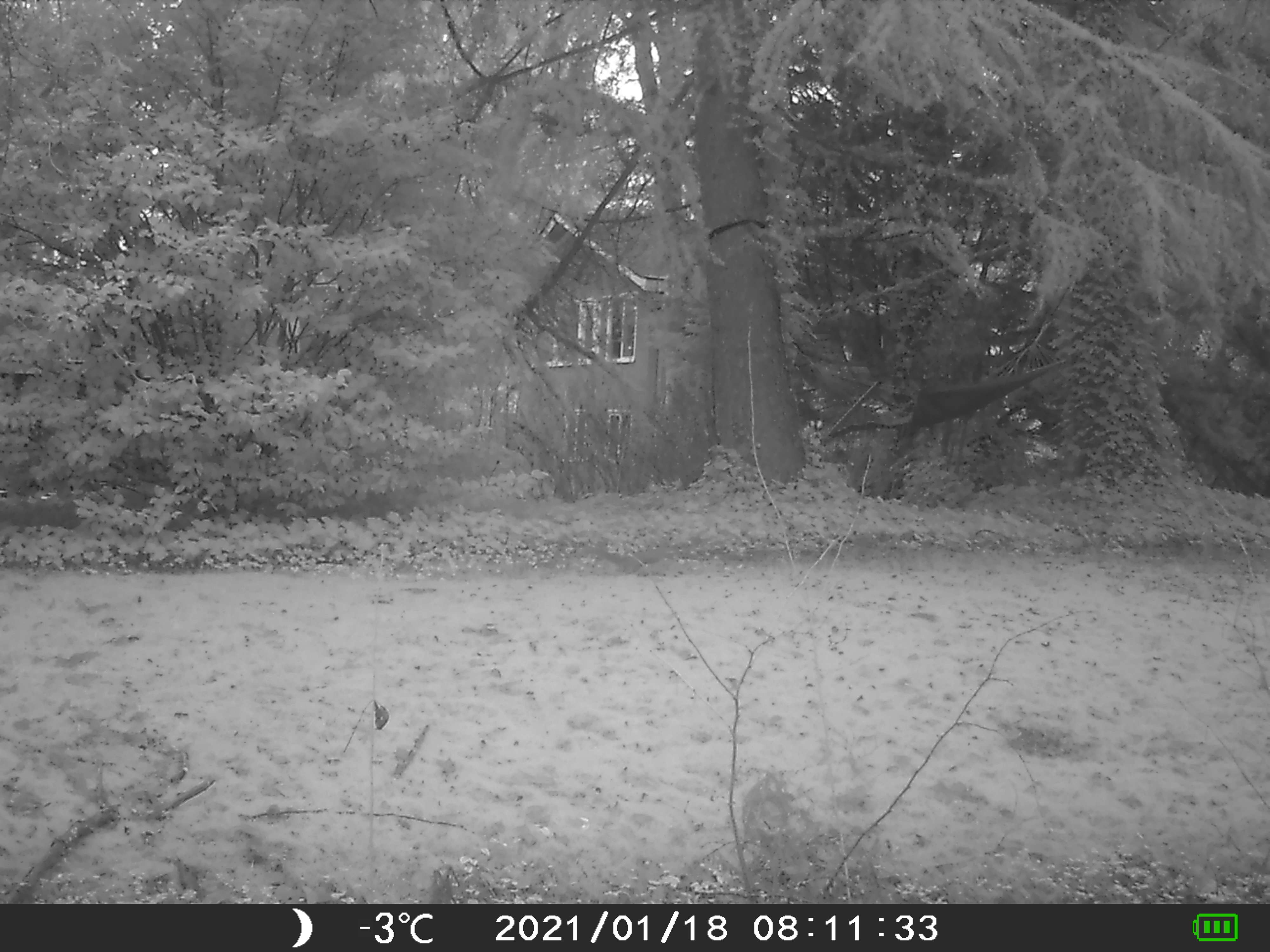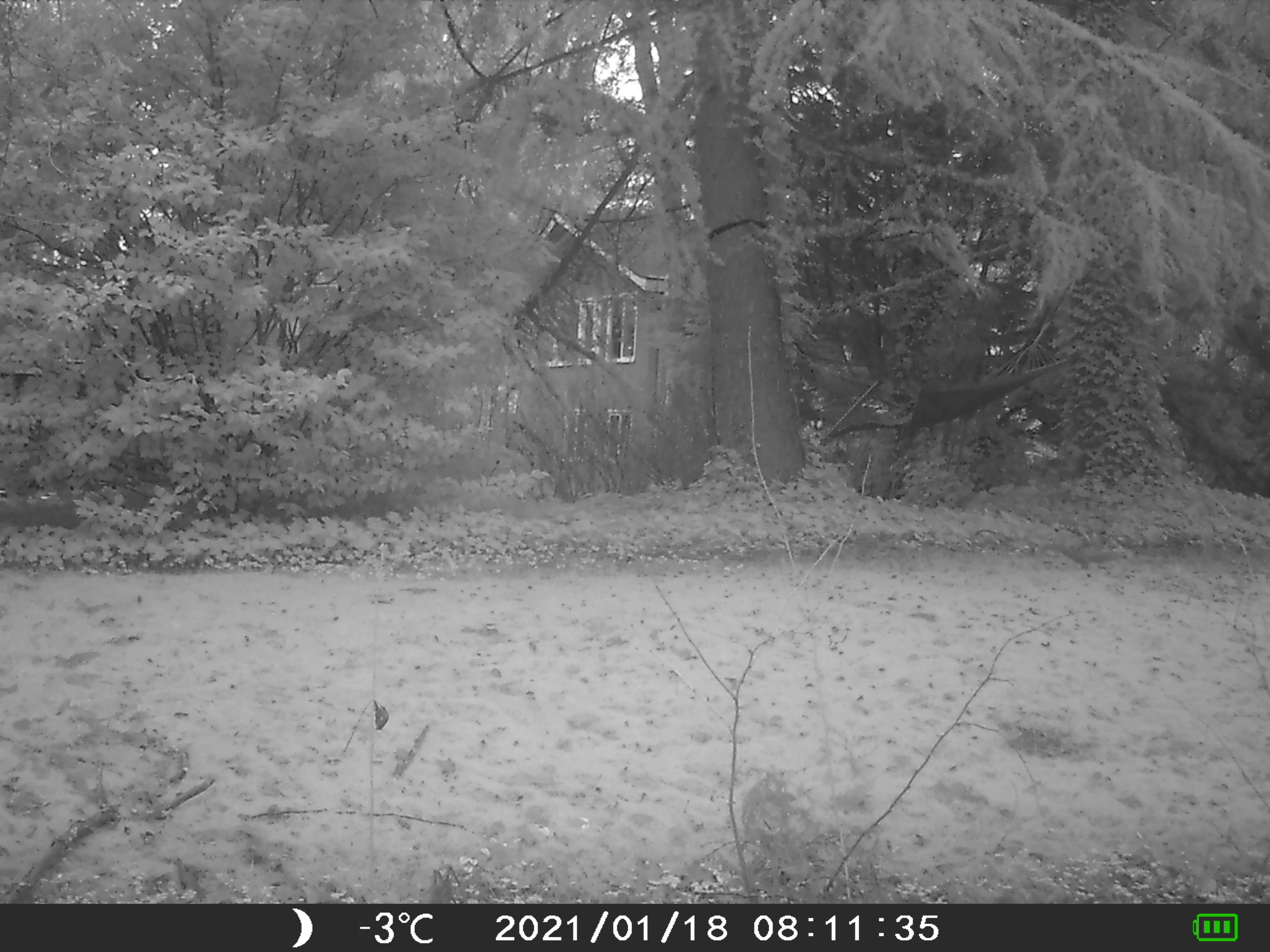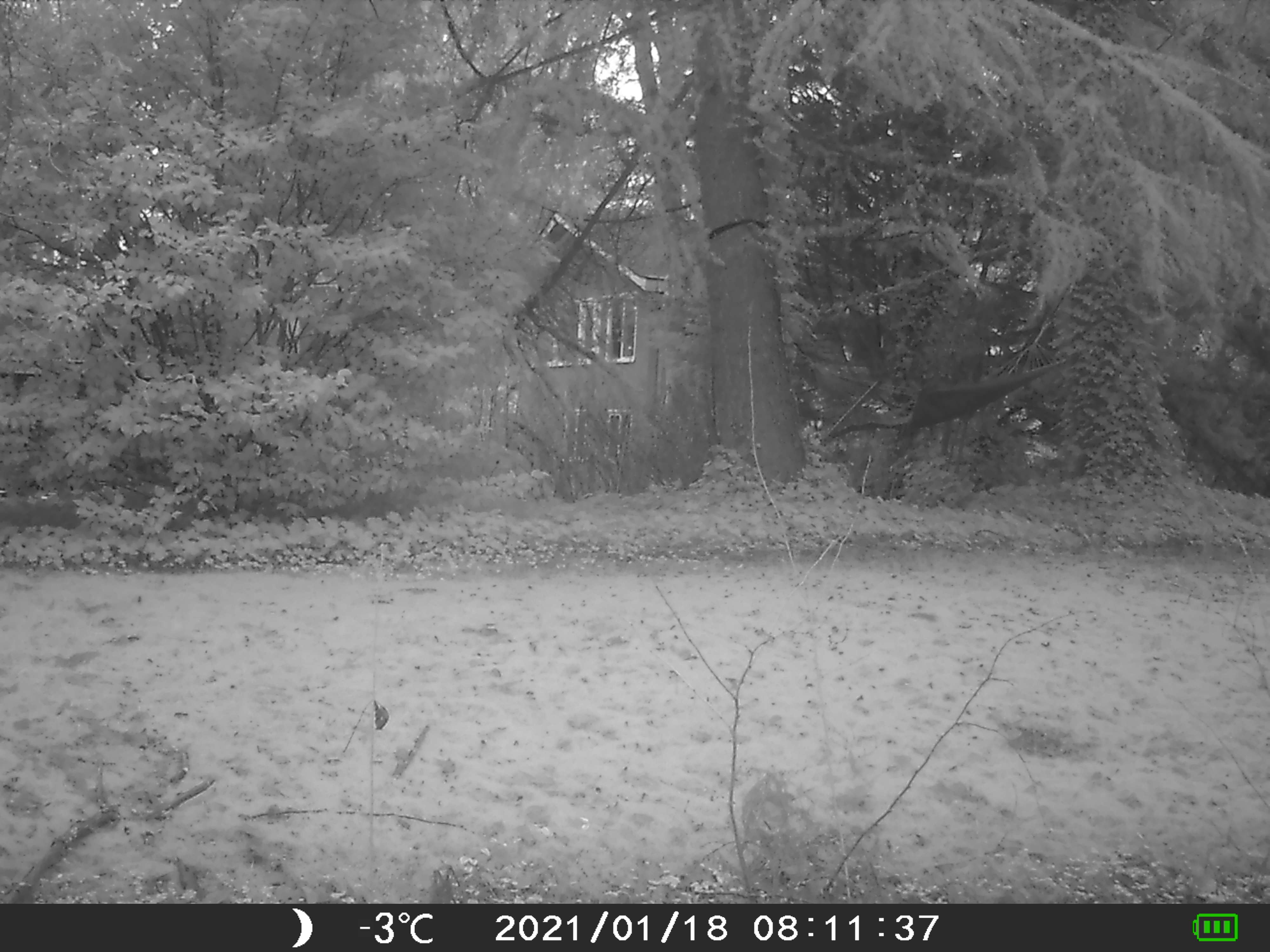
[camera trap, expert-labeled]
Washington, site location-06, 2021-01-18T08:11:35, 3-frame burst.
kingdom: Animalia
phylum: Chordata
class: Mammalia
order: Rodentia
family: Sciuridae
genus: Sciurus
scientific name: Sciurus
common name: squirrel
Squirrel (Sciurus).